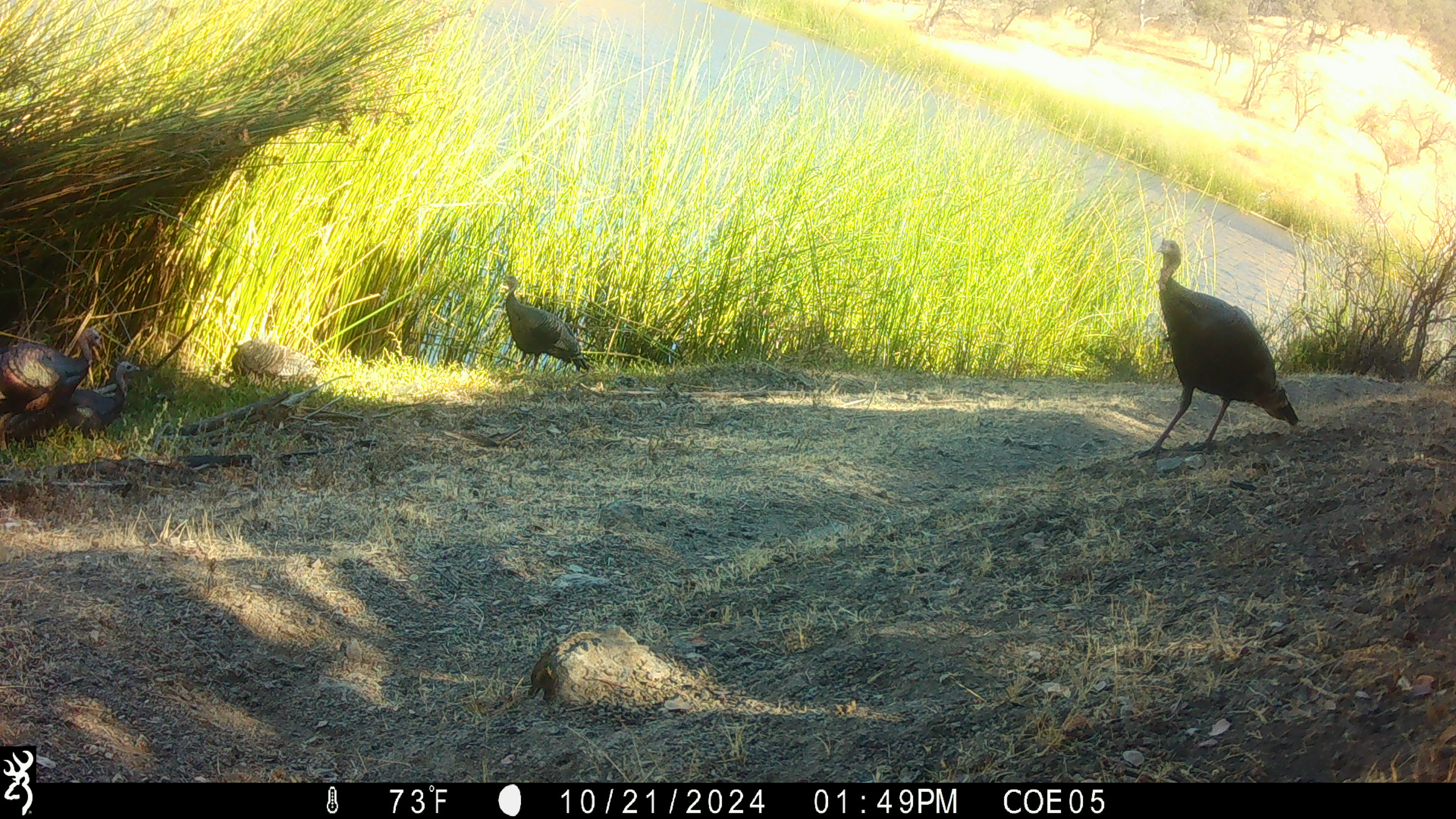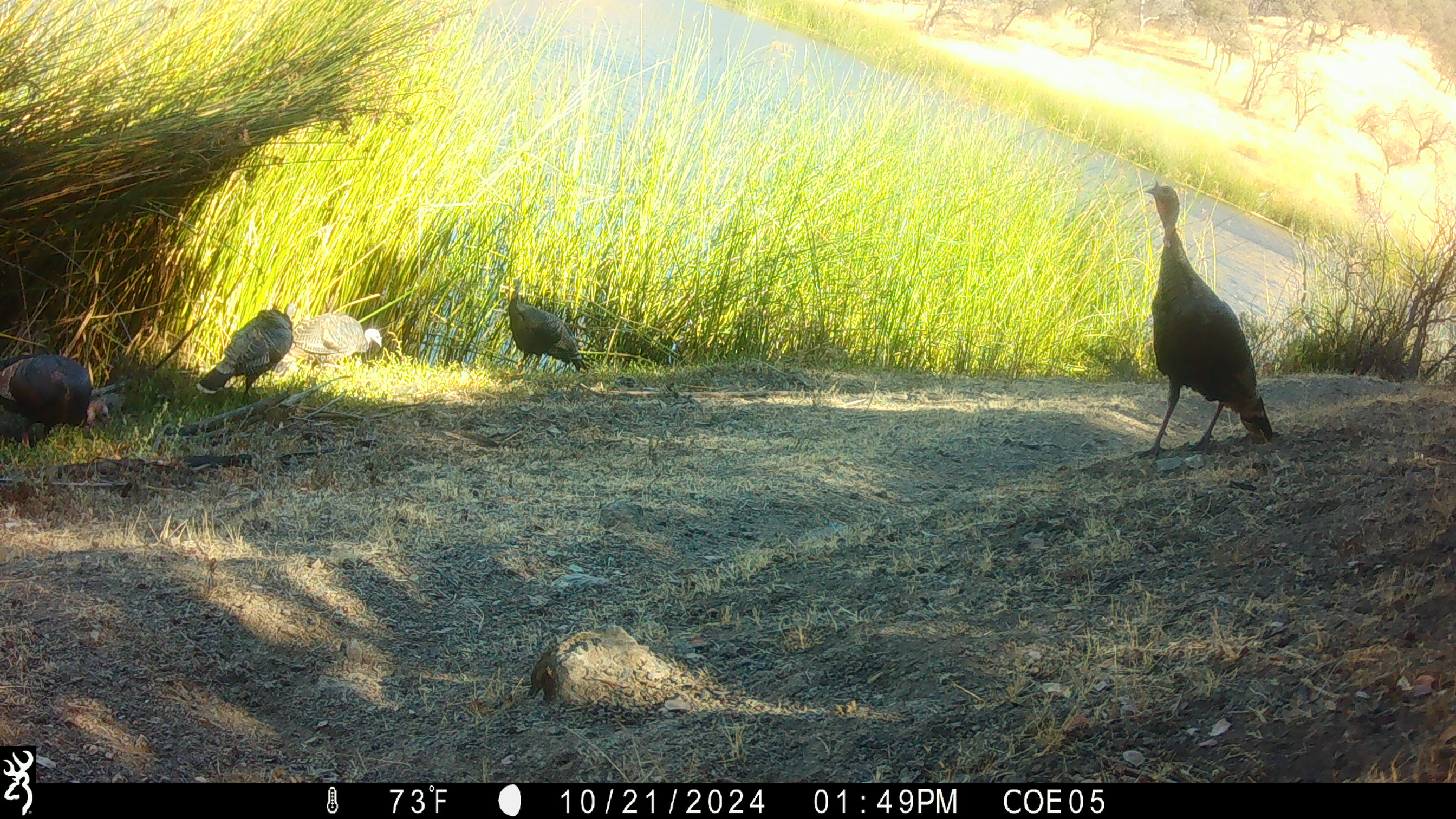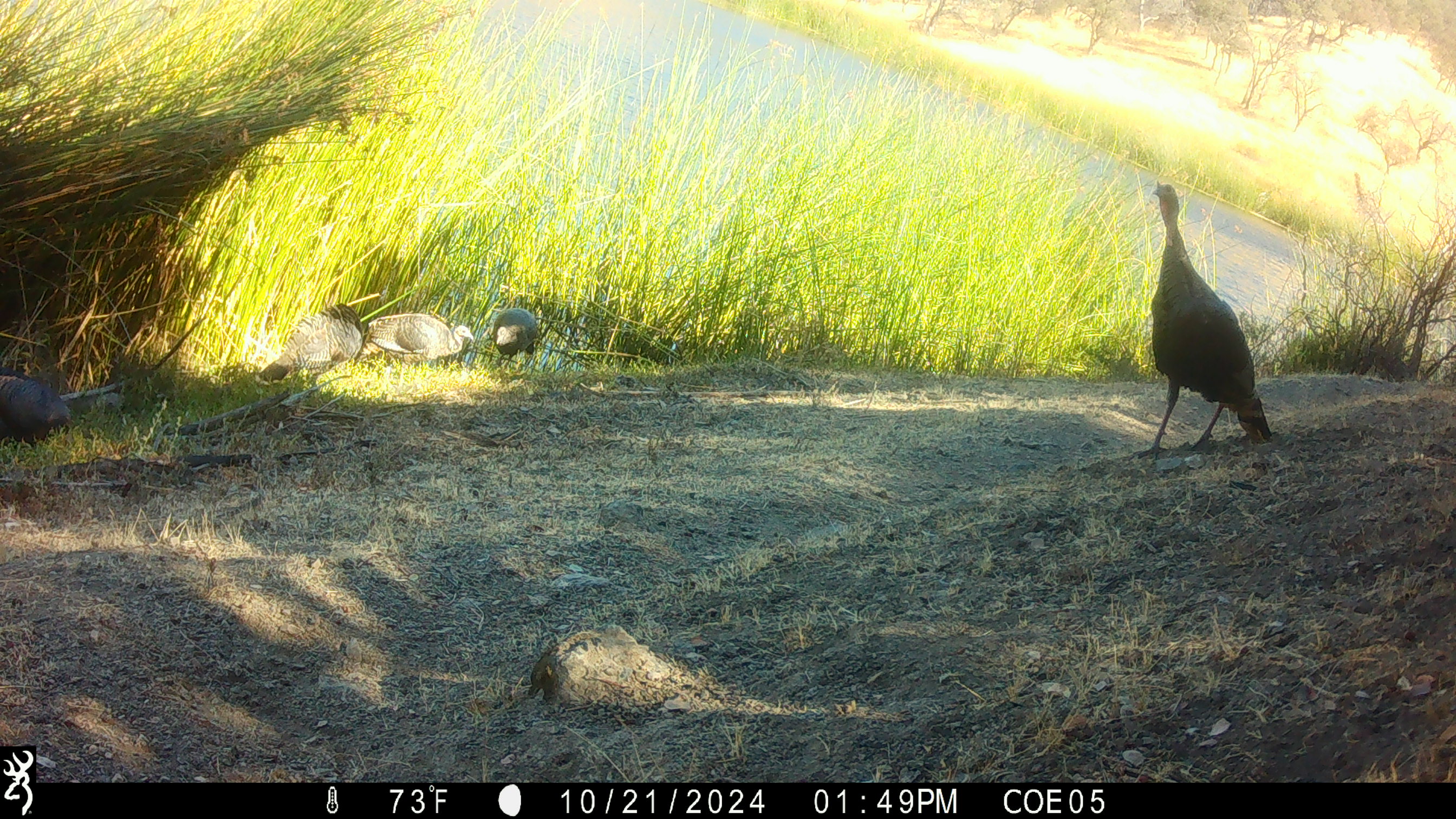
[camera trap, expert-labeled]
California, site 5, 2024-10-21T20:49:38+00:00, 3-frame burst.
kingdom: Animalia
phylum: Chordata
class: Aves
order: Galliformes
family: Phasianidae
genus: Meleagris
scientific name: Meleagris gallopavo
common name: turkey